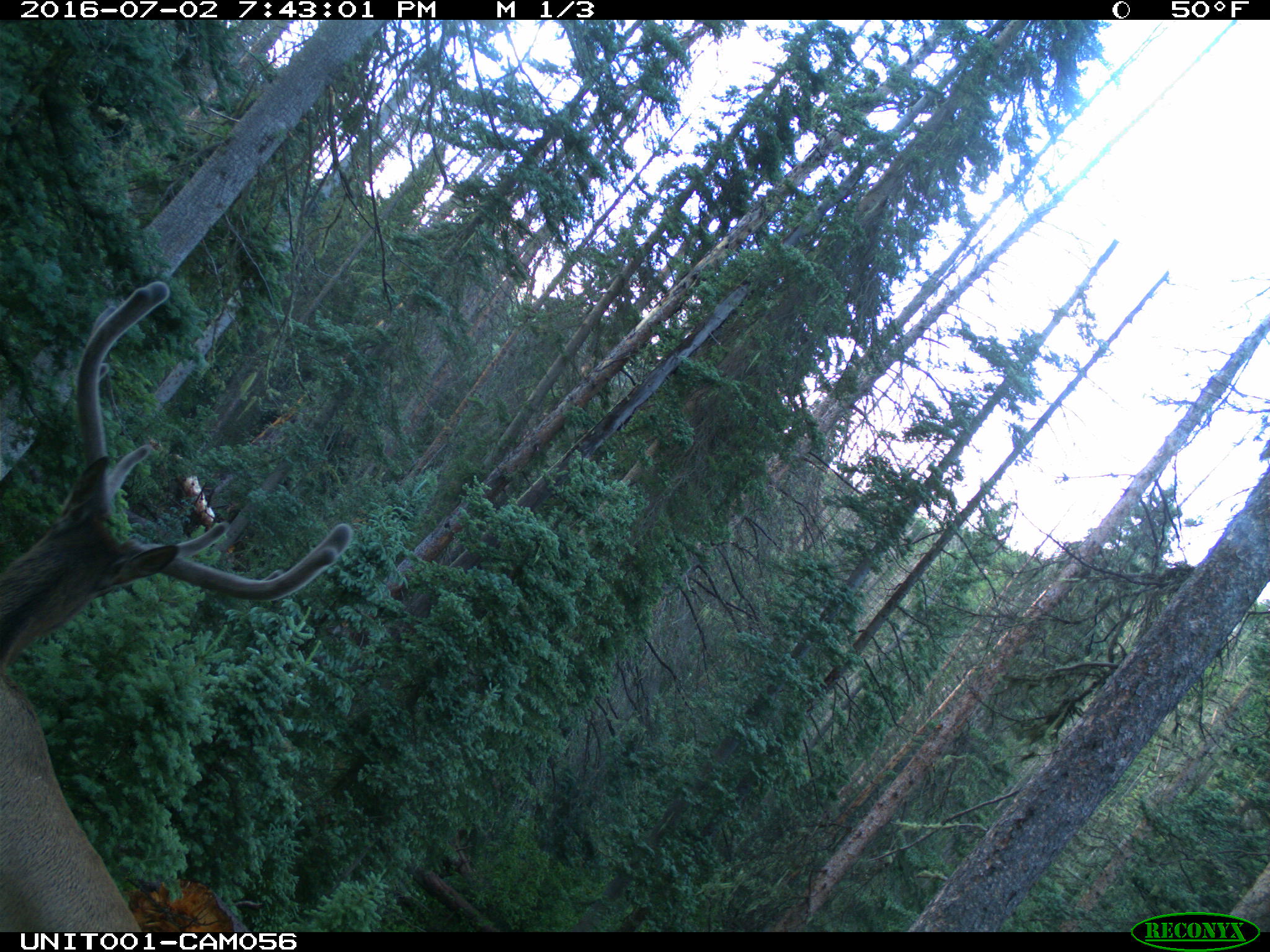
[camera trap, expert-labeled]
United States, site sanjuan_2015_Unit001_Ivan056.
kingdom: Animalia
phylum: Chordata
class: Mammalia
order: Artiodactyla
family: Cervidae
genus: Cervus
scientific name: Cervus elaphus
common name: red deer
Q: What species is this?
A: Cervus elaphus (red deer).